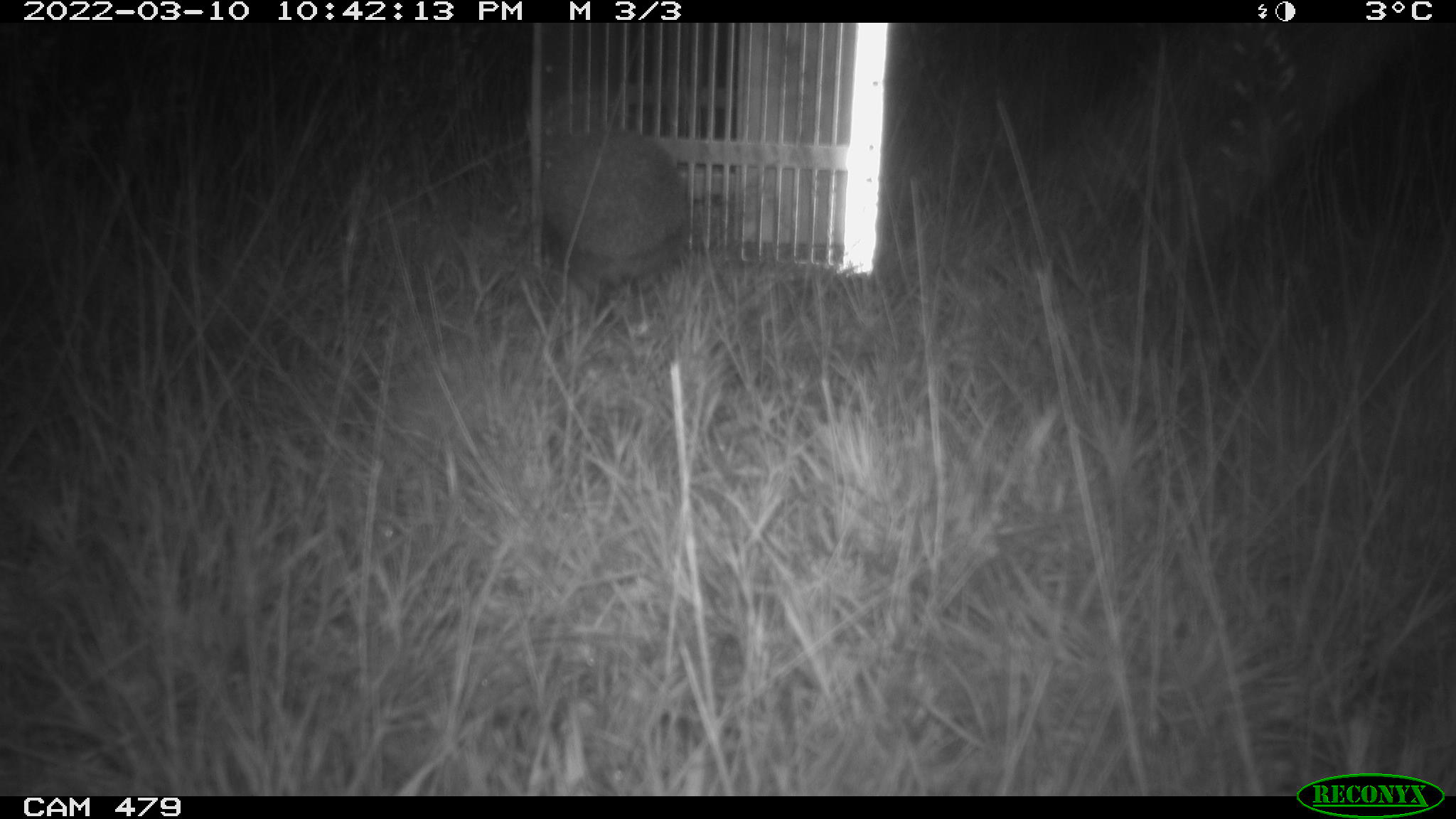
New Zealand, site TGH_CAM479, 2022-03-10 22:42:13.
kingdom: Animalia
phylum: Chordata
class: Mammalia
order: Eulipotyphla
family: Erinaceidae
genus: Erinaceus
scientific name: Erinaceus europaeus europaeus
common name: european hedgehog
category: hedgehog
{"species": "hedgehog (european hedgehog) (Erinaceus europaeus europaeus)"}